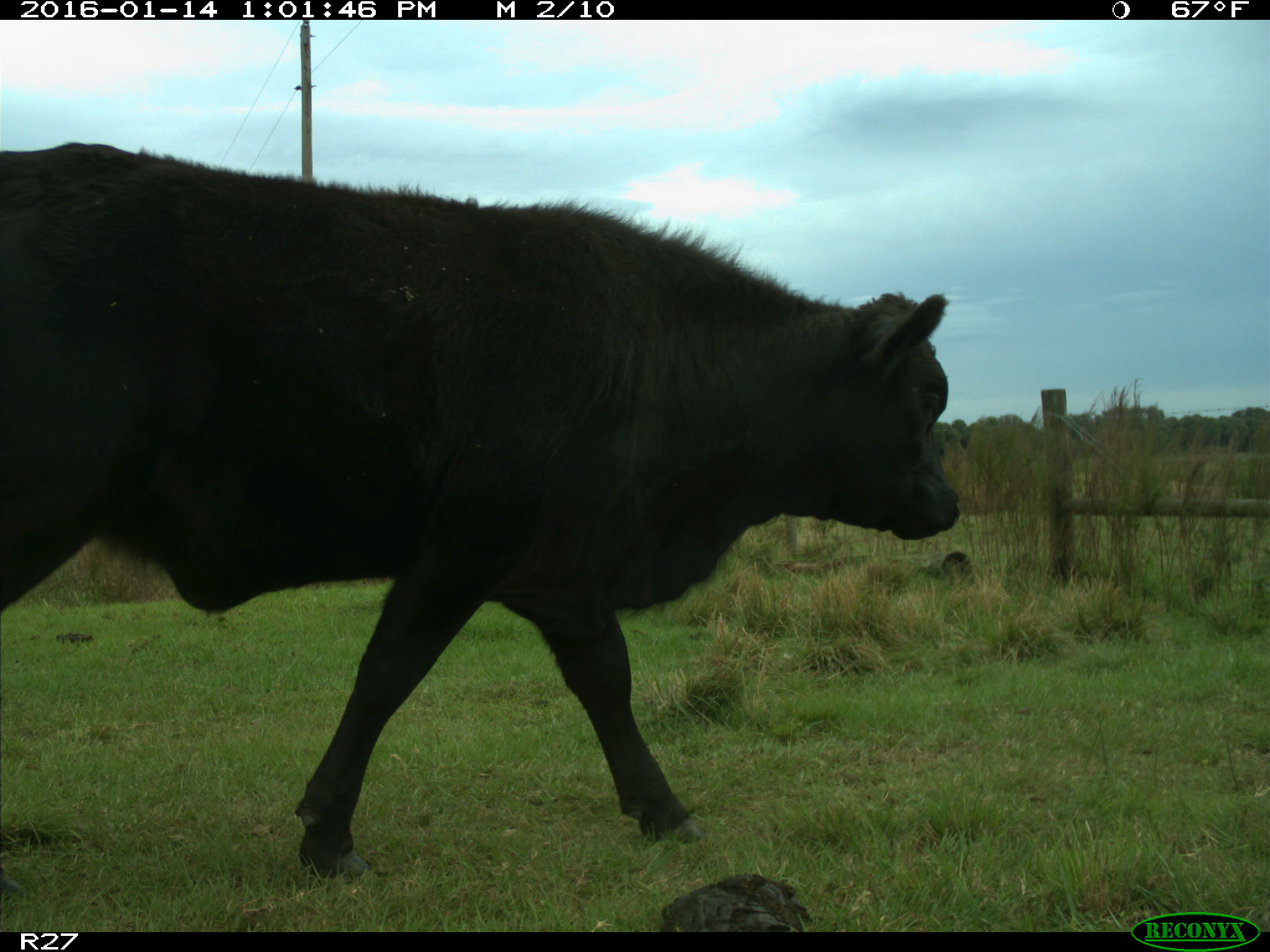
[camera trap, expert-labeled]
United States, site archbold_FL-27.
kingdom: Animalia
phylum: Chordata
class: Mammalia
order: Artiodactyla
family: Bovidae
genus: Bos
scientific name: Bos taurus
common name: domestic cow